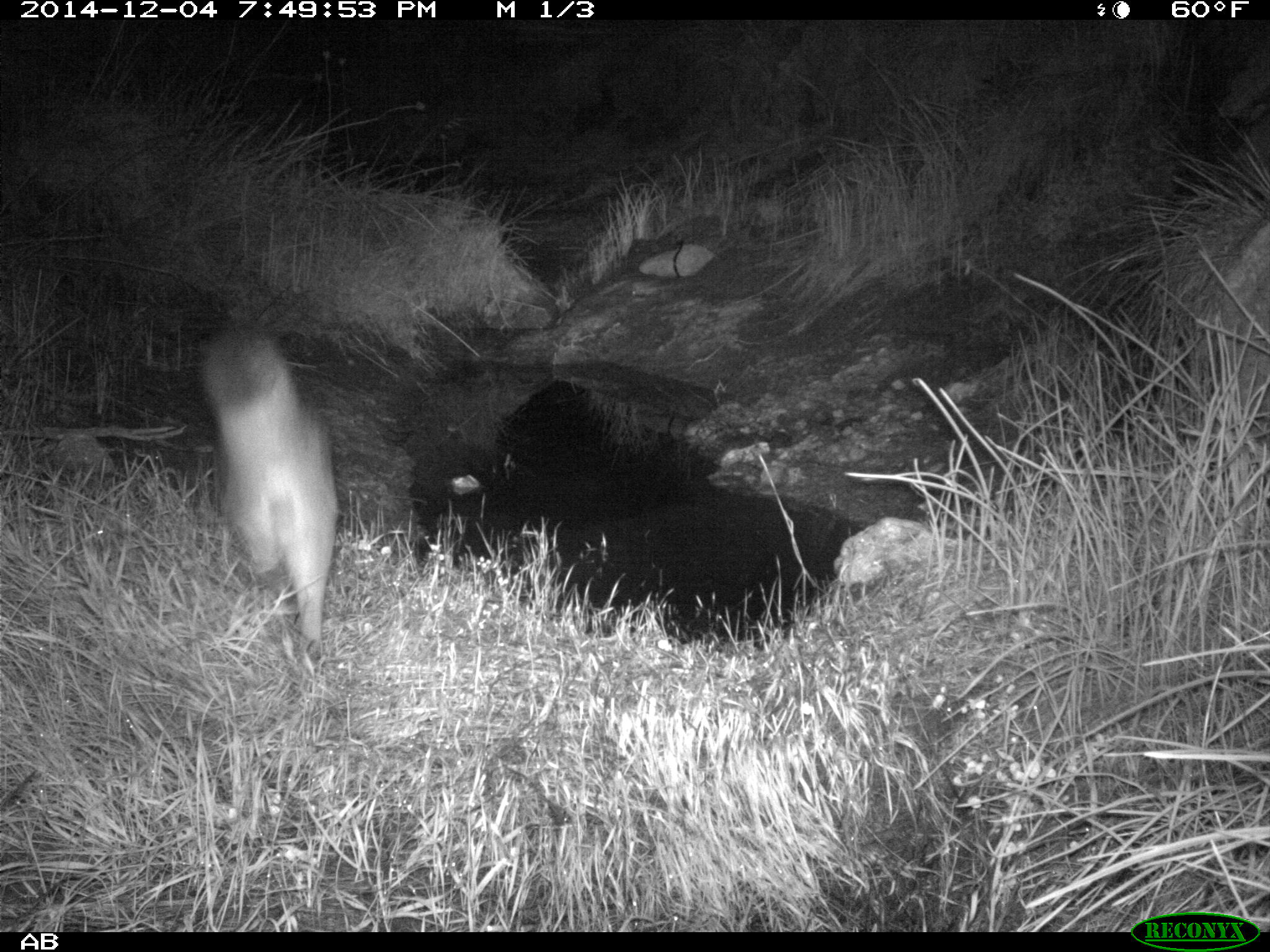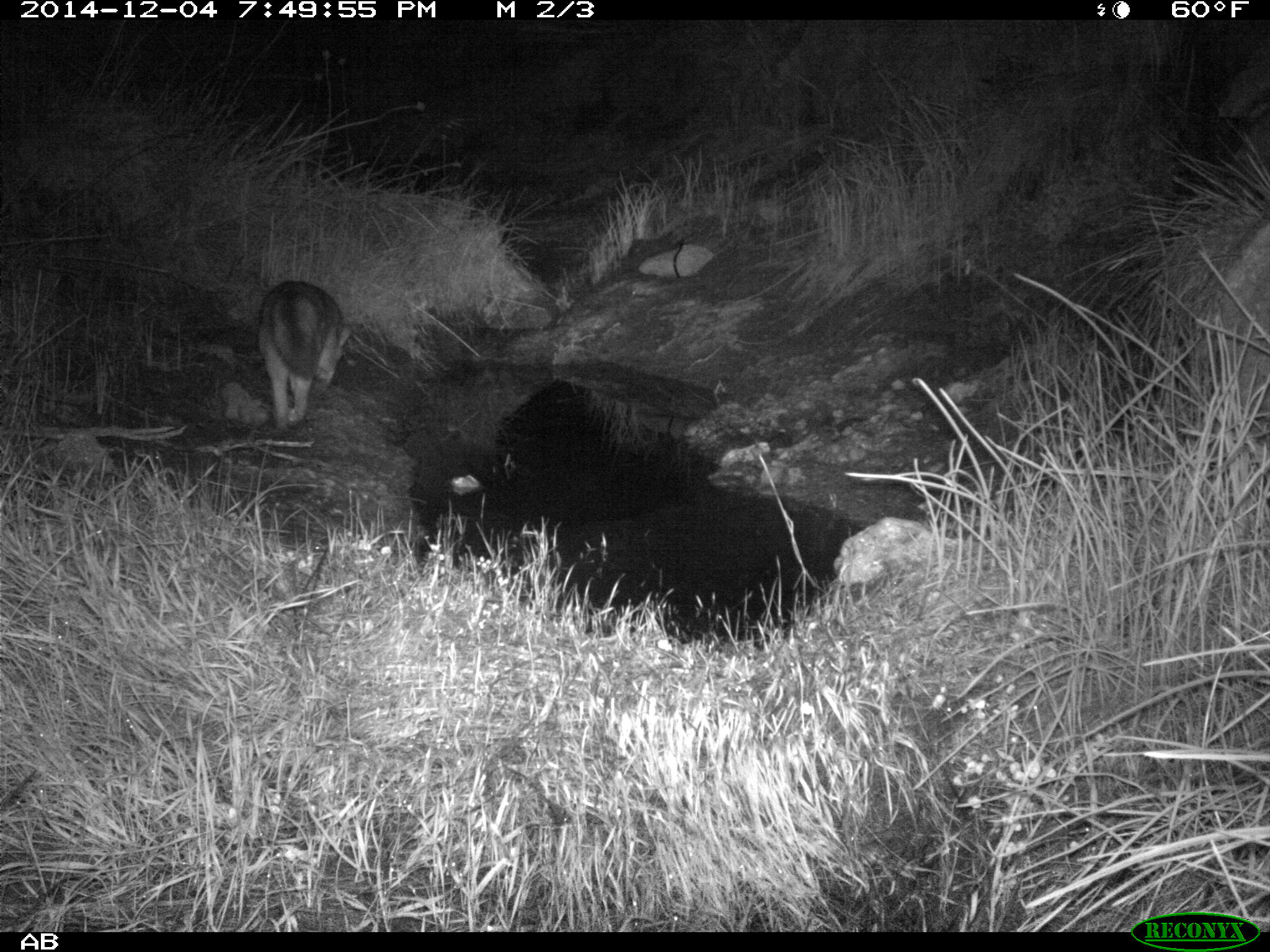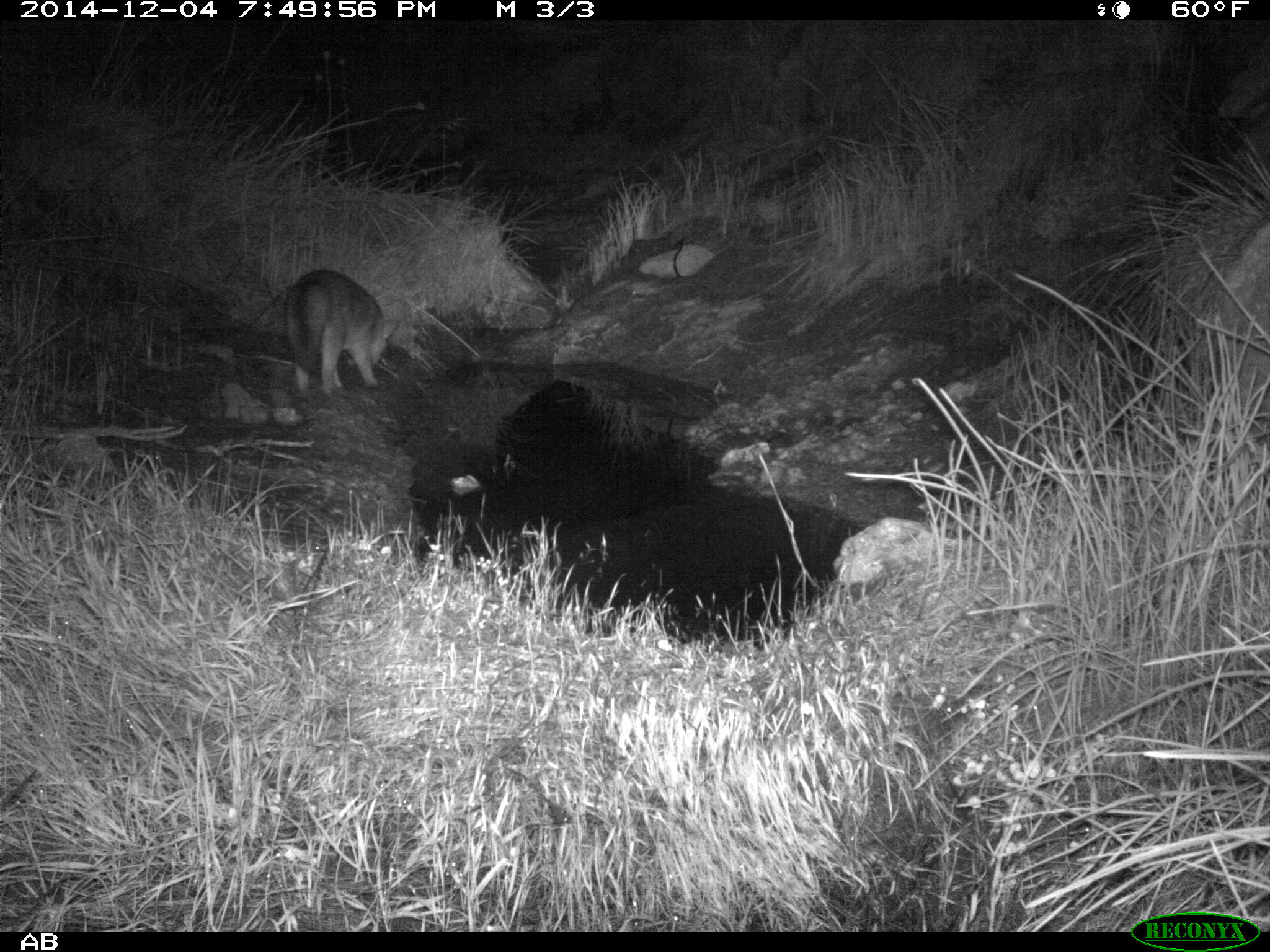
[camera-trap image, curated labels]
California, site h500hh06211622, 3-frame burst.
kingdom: Animalia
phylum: Chordata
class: Mammalia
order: Carnivora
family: Canidae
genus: Urocyon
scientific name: Urocyon littoralis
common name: island fox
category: fox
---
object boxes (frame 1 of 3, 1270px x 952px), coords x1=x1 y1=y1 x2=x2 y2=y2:
fox: x1=195 y1=325 x2=334 y2=661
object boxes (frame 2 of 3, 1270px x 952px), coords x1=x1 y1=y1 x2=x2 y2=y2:
fox: x1=256 y1=280 x2=352 y2=428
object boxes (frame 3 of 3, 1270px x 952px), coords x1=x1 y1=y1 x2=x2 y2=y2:
fox: x1=285 y1=269 x2=401 y2=395